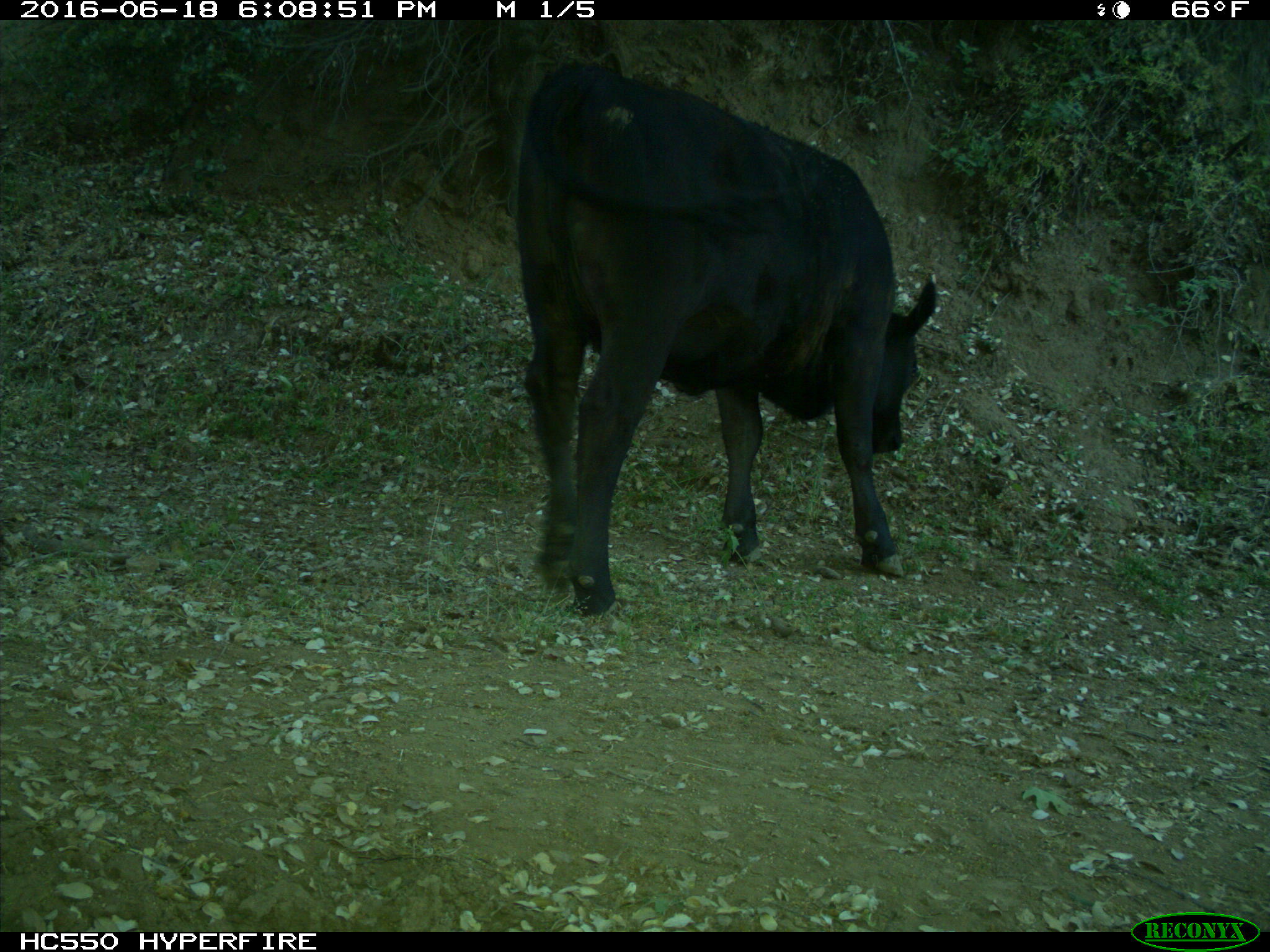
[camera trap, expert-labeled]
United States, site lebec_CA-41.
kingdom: Animalia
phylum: Chordata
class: Mammalia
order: Artiodactyla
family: Bovidae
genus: Bos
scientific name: Bos taurus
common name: domestic cow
Bos taurus (domestic cow).